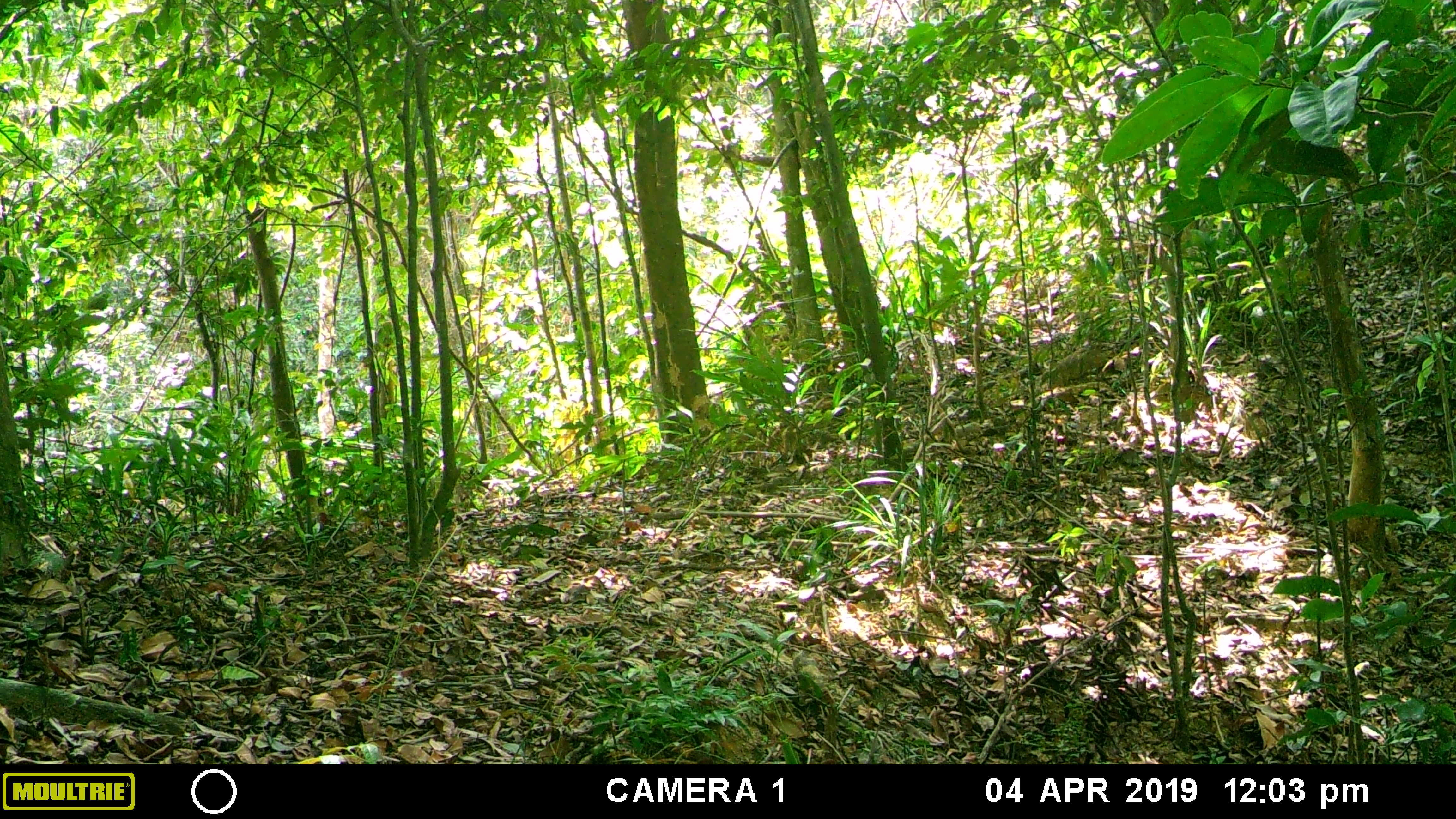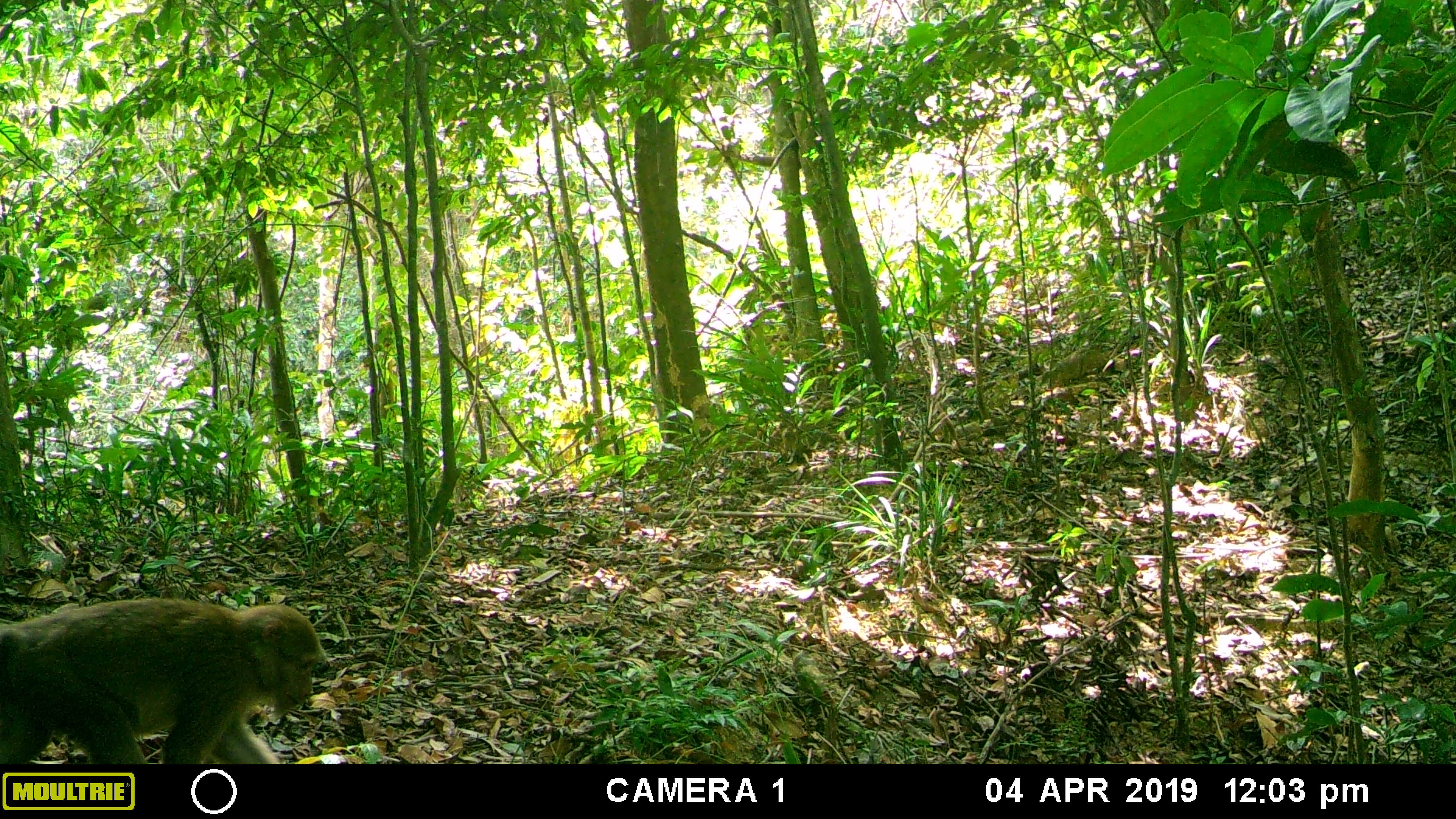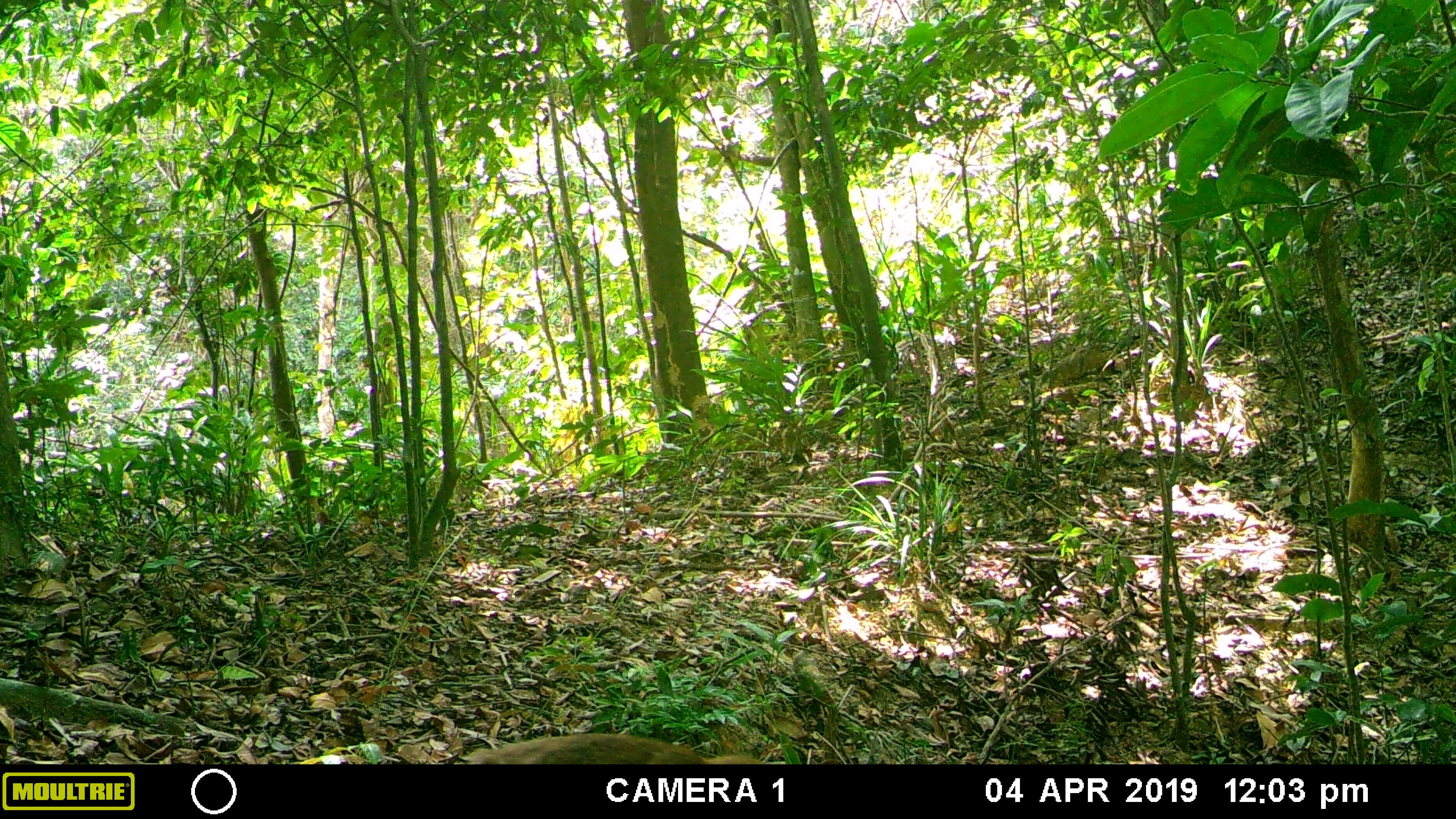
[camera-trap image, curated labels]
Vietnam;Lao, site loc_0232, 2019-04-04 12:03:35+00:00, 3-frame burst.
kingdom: Animalia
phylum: Chordata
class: Mammalia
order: Primates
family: Cercopithecidae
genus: Macaca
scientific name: Macaca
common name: macaques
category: assam or rhesus macaque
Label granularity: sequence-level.